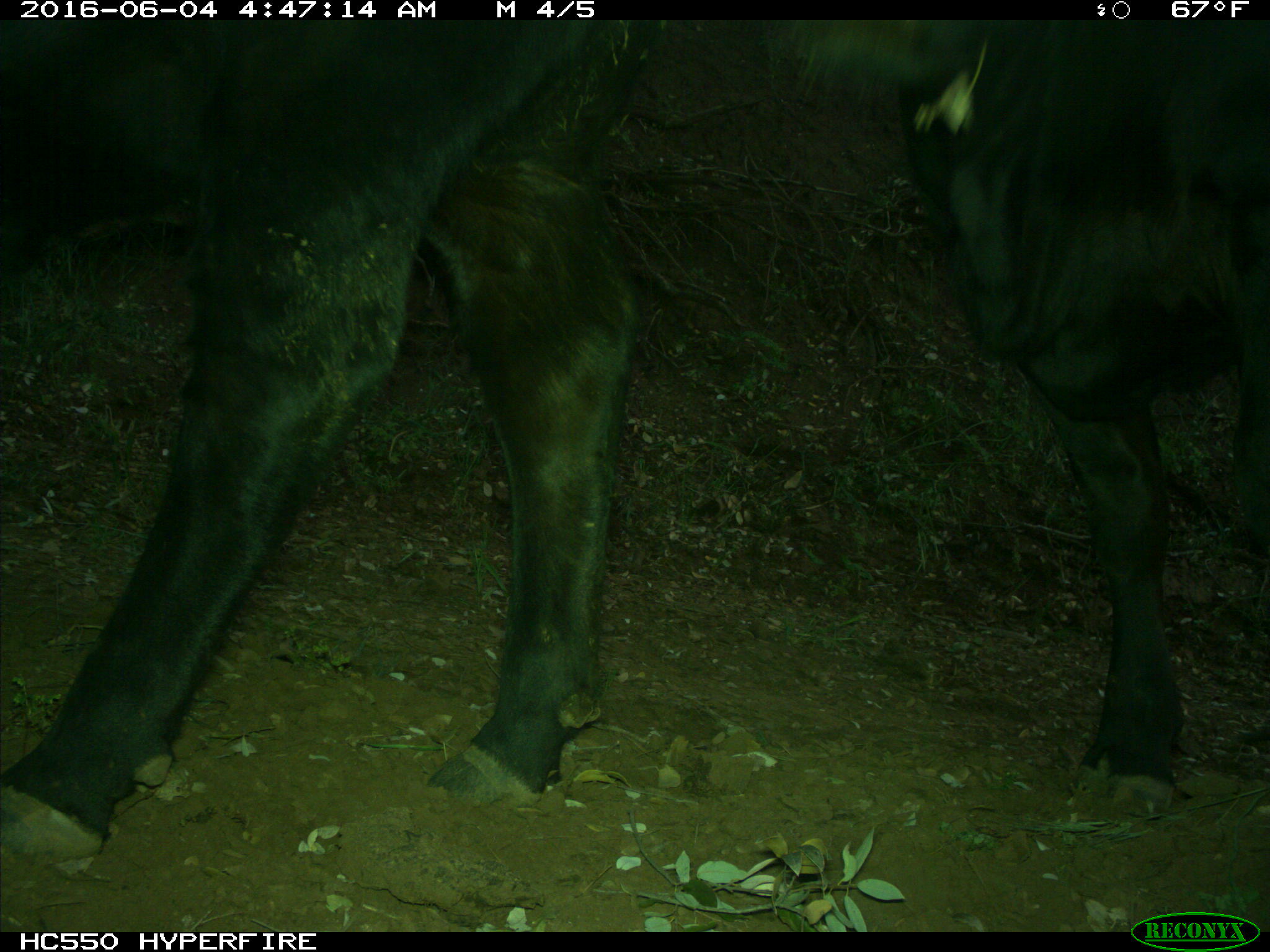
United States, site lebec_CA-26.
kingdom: Animalia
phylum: Chordata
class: Mammalia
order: Artiodactyla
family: Bovidae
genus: Bos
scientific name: Bos taurus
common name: domestic cow